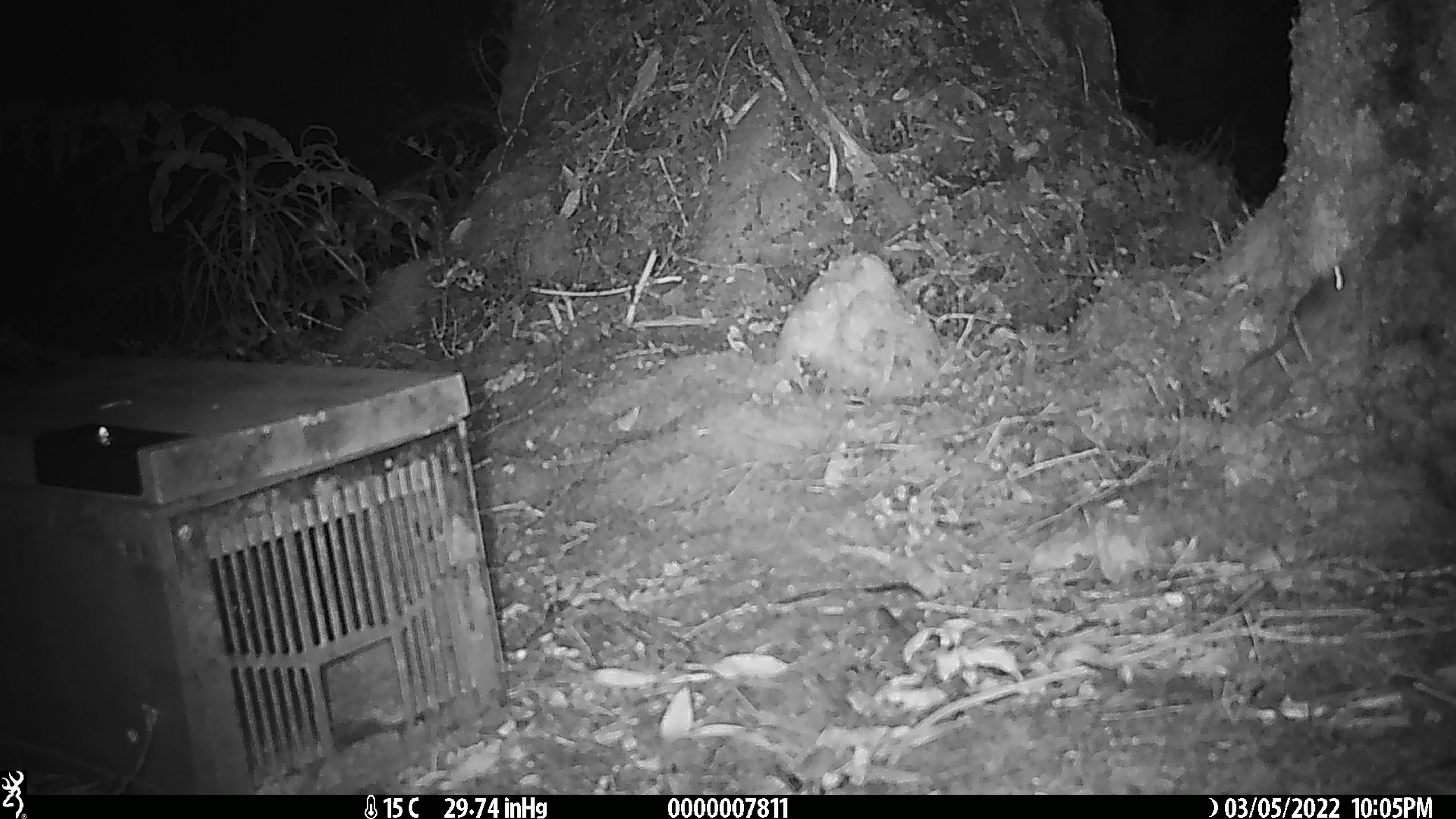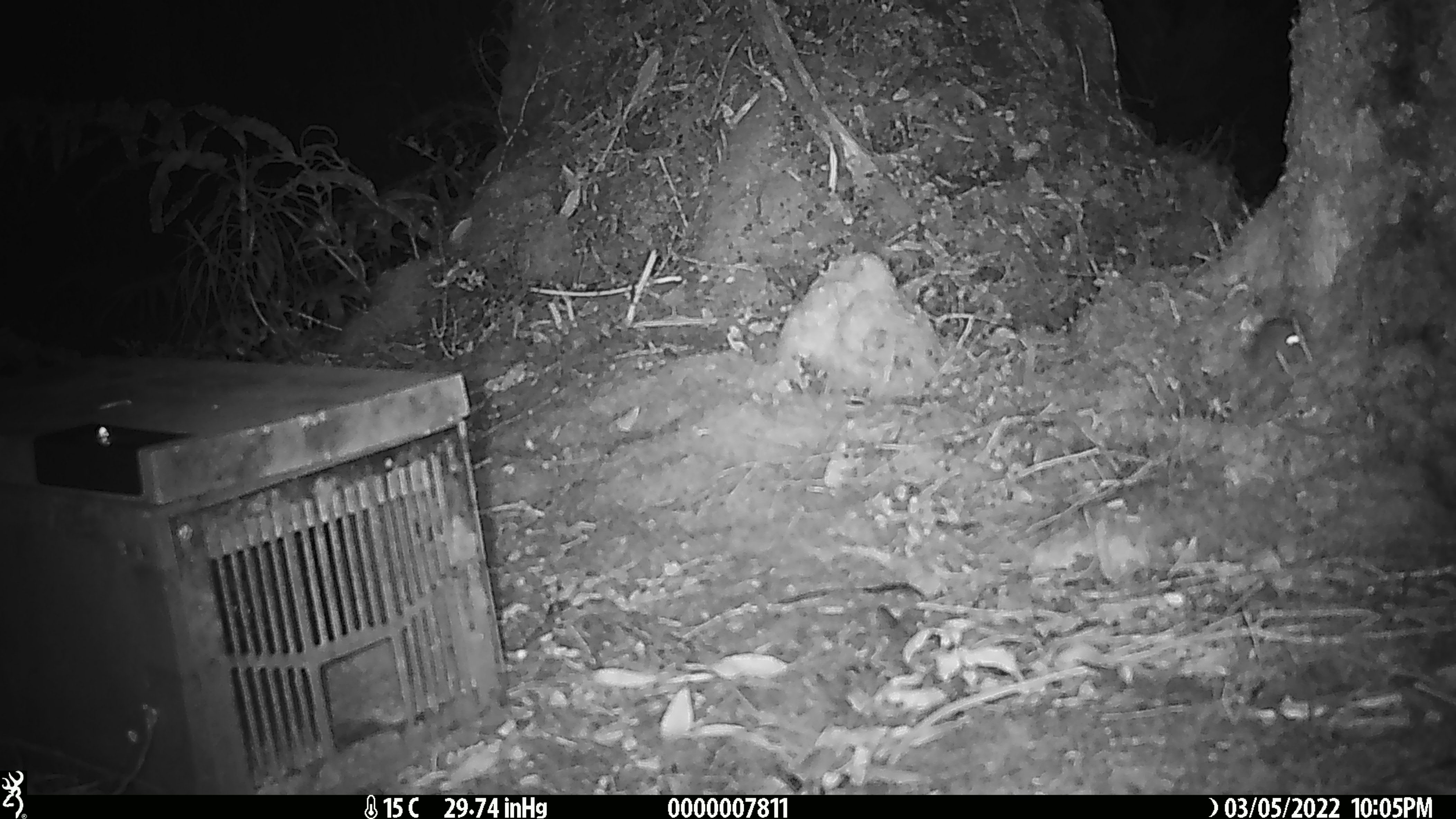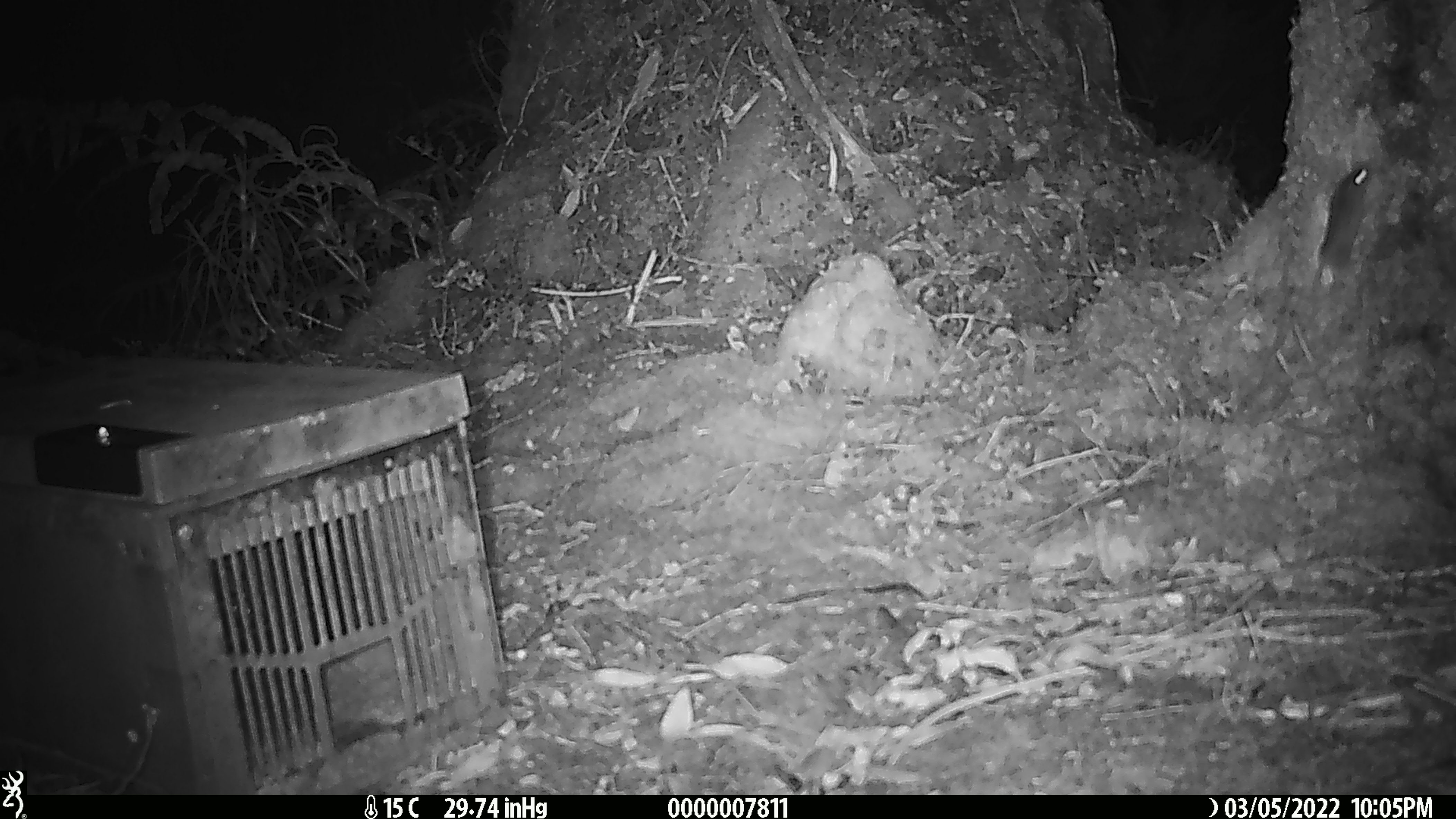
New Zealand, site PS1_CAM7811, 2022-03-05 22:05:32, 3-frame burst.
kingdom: Animalia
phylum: Chordata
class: Mammalia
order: Rodentia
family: Muridae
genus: Mus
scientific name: Mus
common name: mouse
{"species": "mouse (Mus)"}